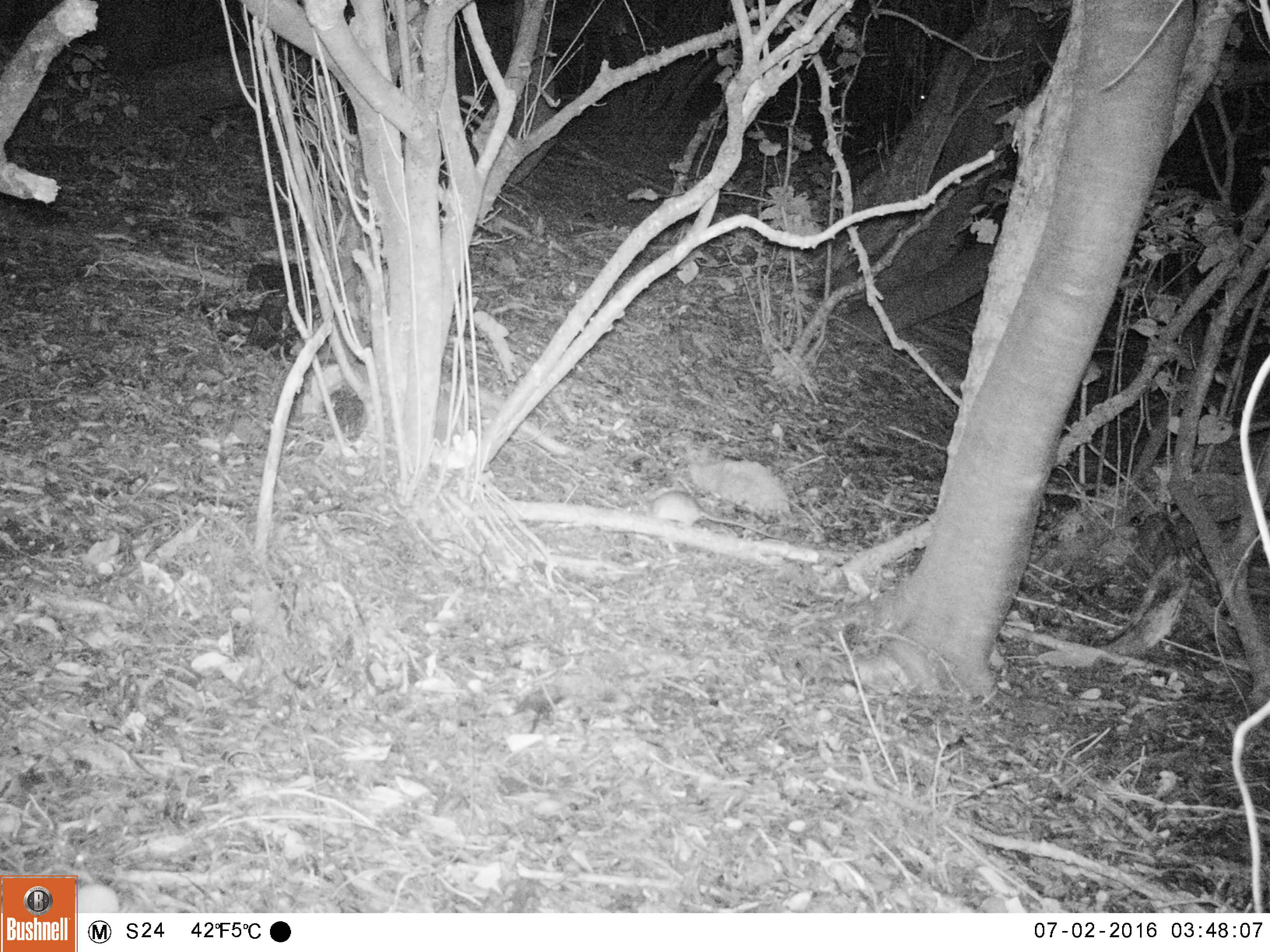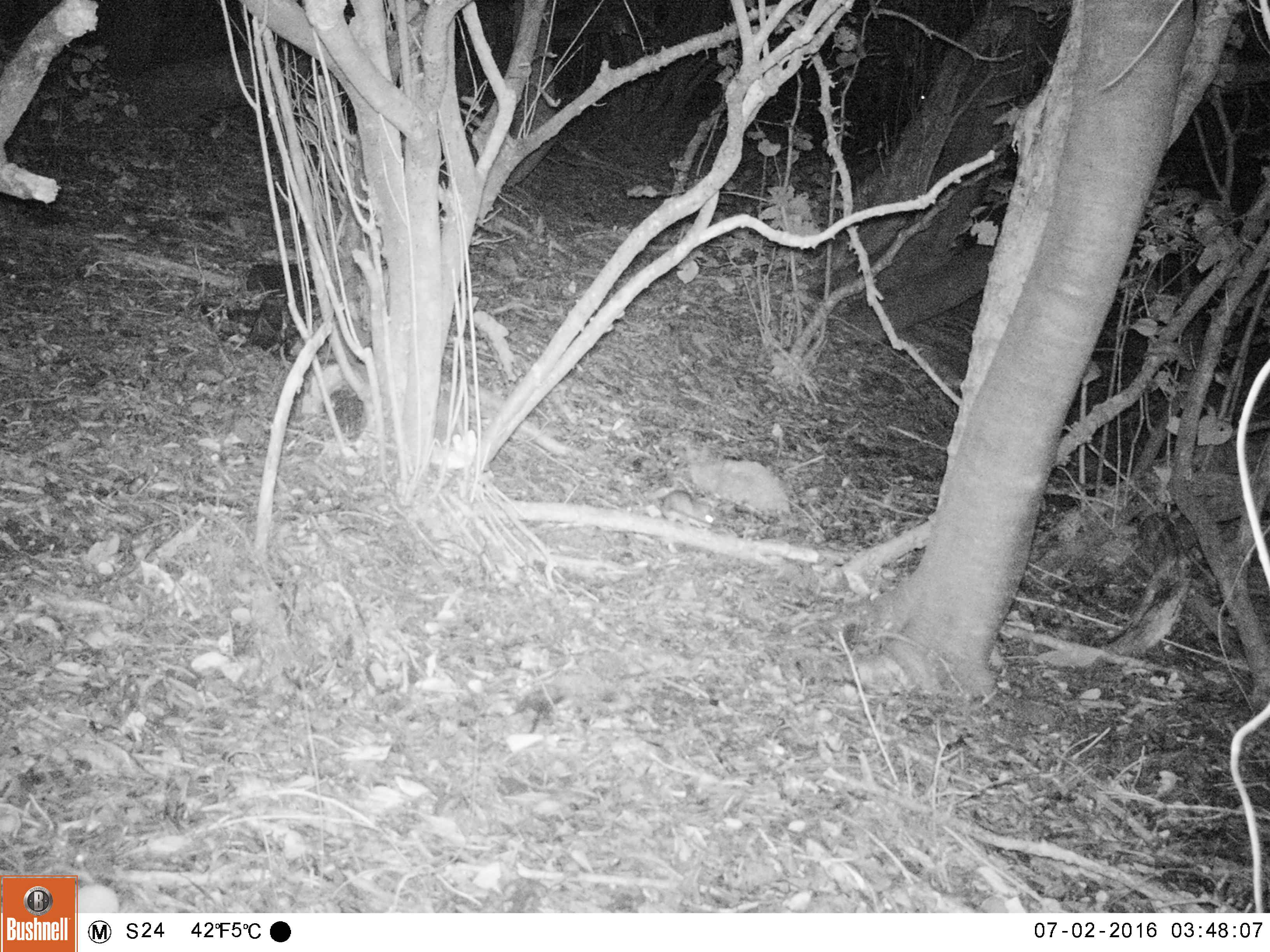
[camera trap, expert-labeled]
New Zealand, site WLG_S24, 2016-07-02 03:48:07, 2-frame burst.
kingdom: Animalia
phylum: Chordata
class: Mammalia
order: Rodentia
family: Muridae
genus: Rattus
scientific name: Rattus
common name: rat